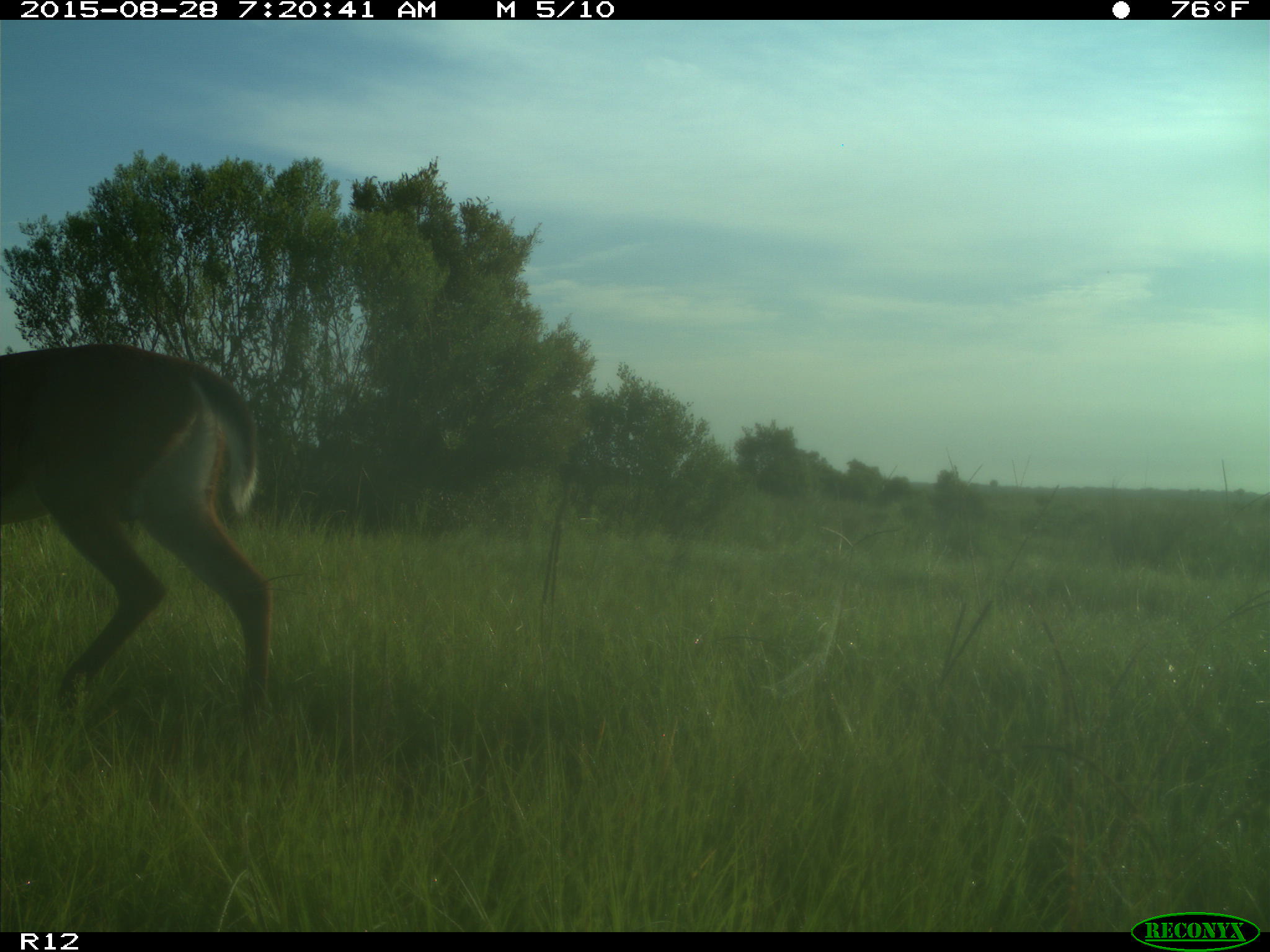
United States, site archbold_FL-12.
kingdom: Animalia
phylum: Chordata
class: Mammalia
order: Artiodactyla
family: Cervidae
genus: Odocoileus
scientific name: Odocoileus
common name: deer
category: unidentified deer